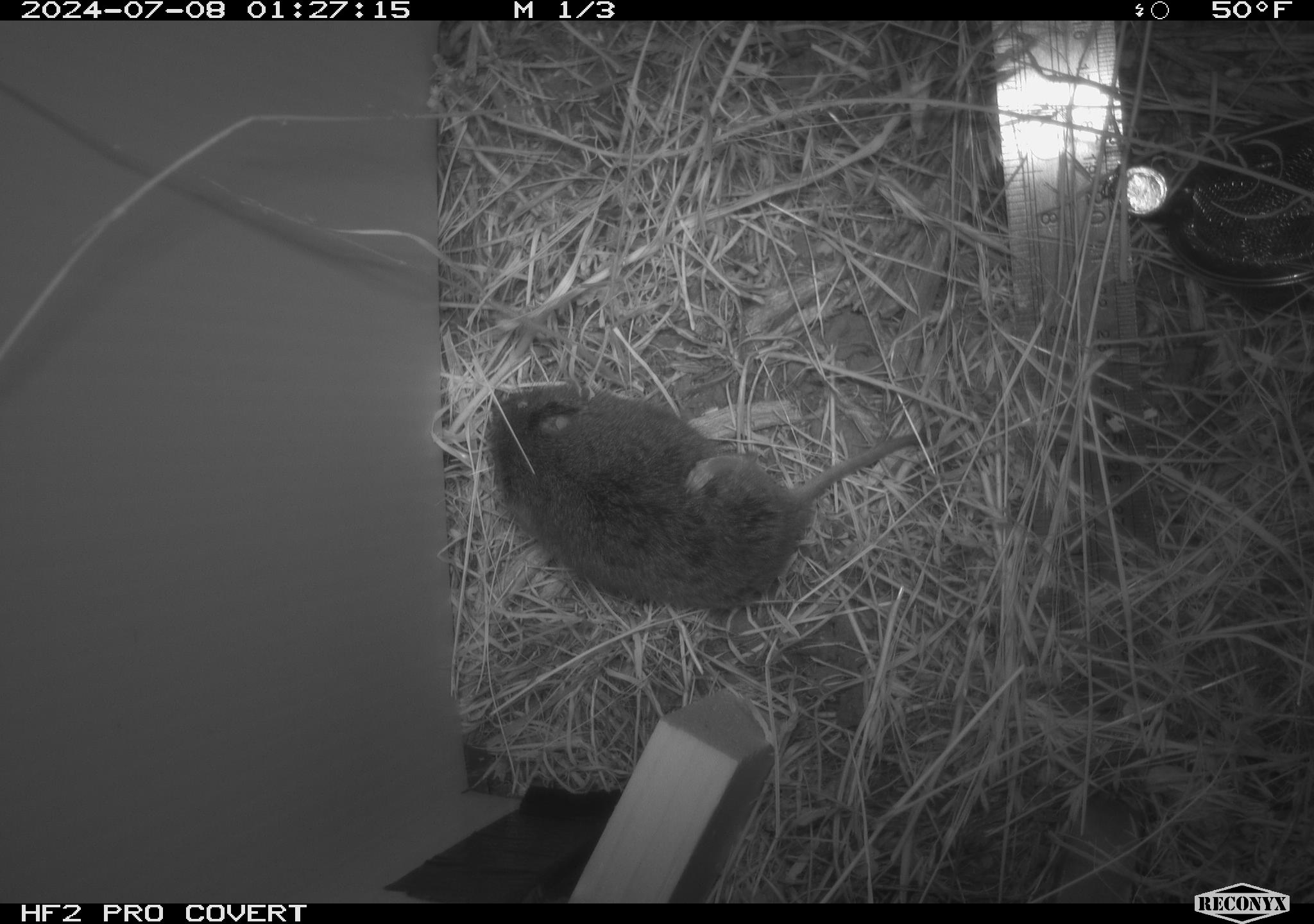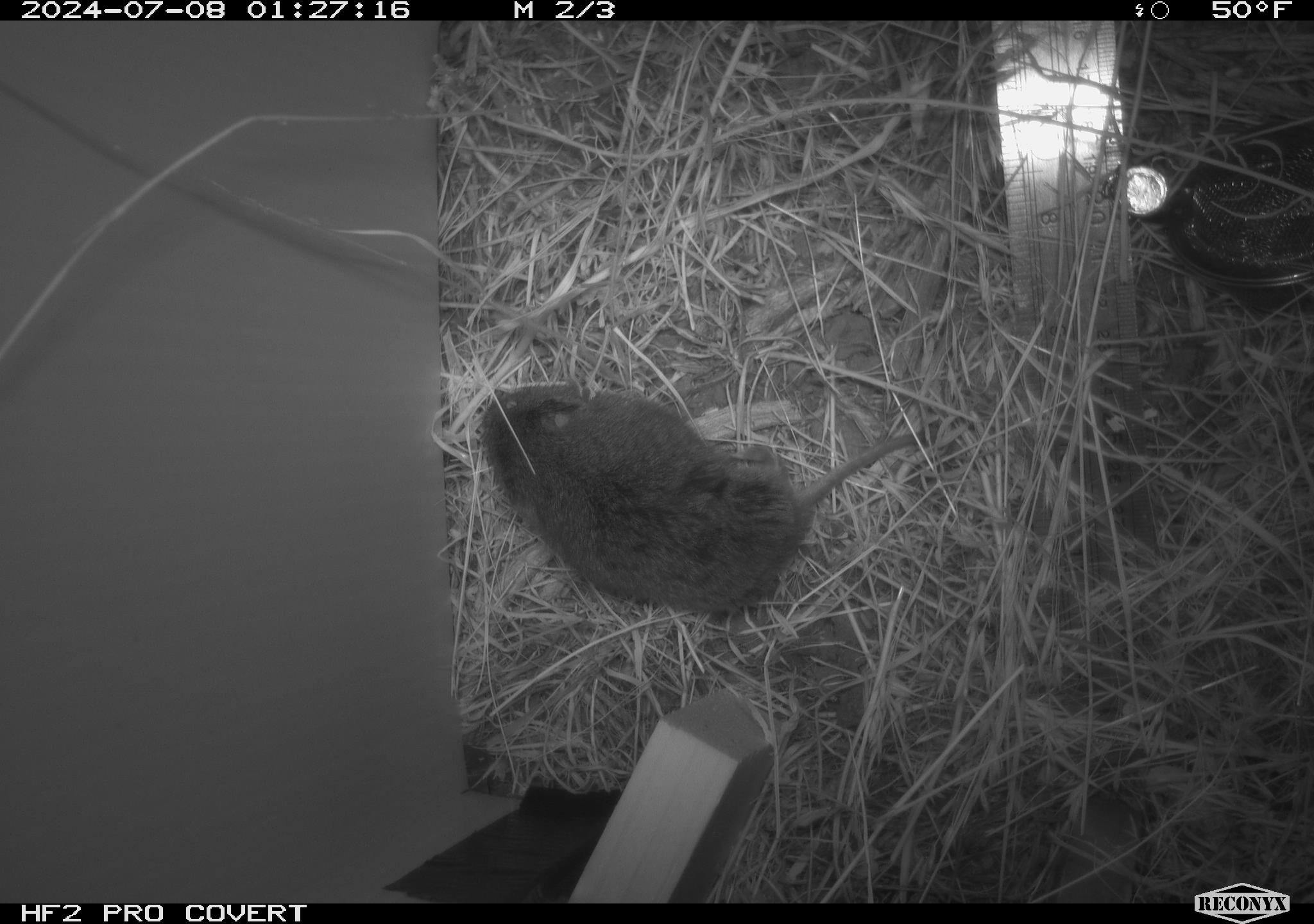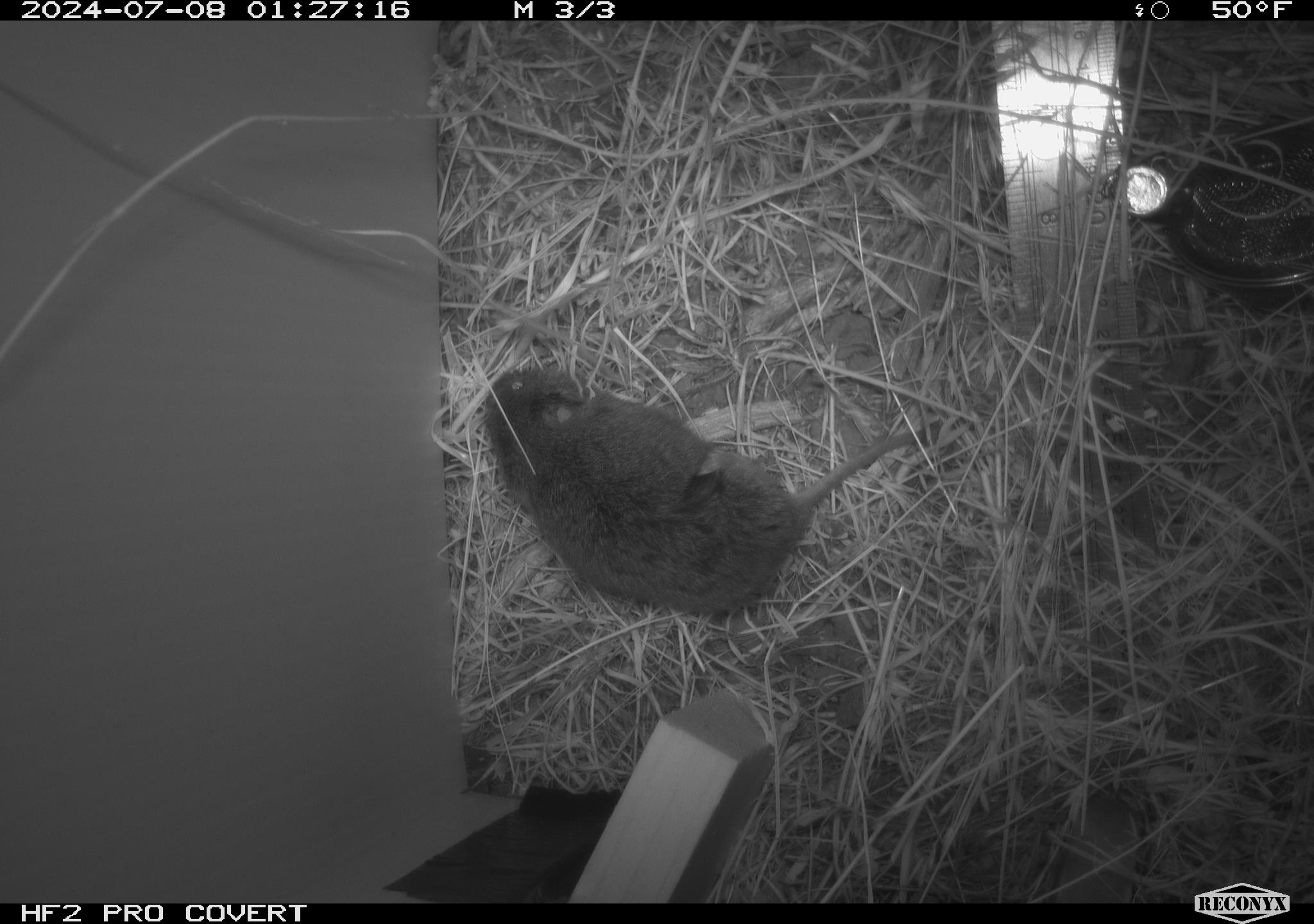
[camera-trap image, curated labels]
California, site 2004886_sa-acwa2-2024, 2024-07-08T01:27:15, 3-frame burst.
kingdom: Animalia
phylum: Chordata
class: Mammalia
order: Rodentia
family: Cricetidae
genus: Microtus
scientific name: Microtus californicus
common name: california vole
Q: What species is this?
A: California vole (Microtus californicus).